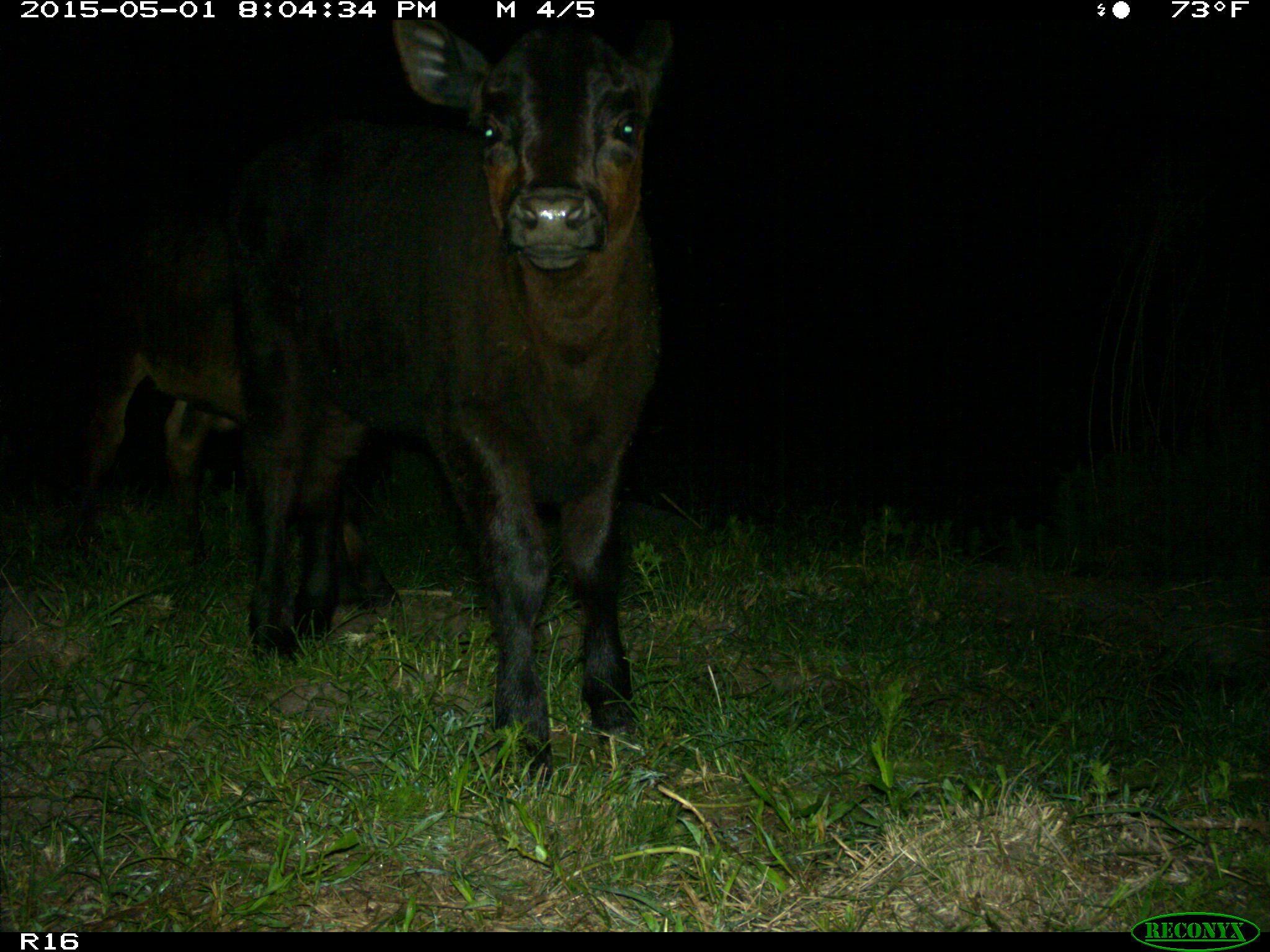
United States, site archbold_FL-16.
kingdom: Animalia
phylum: Chordata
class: Mammalia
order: Artiodactyla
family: Bovidae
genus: Bos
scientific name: Bos taurus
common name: domestic cow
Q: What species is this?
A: Bos taurus (domestic cow).